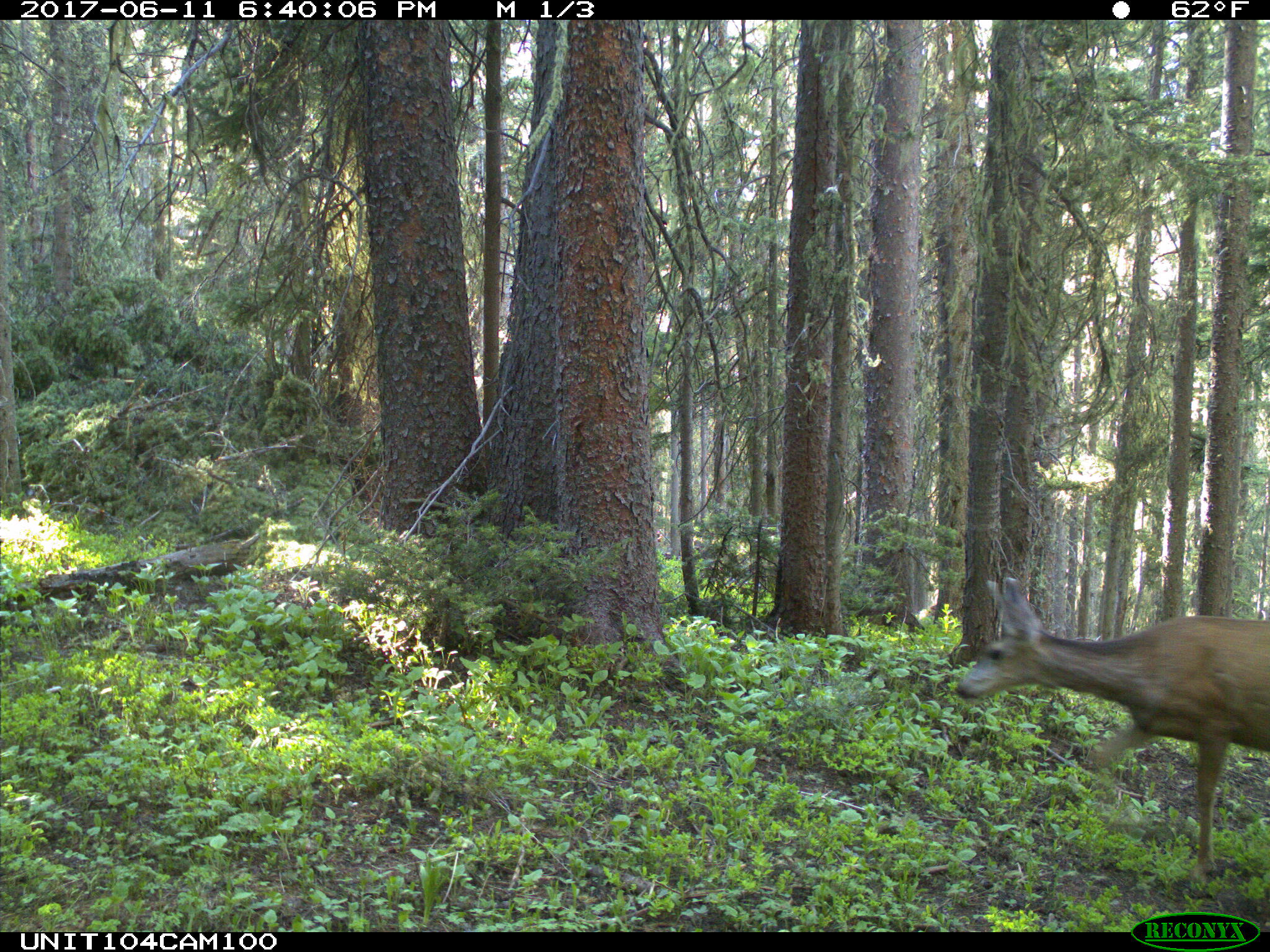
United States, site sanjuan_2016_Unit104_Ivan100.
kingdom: Animalia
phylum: Chordata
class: Mammalia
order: Artiodactyla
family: Cervidae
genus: Odocoileus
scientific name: Odocoileus hemionus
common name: mule deer